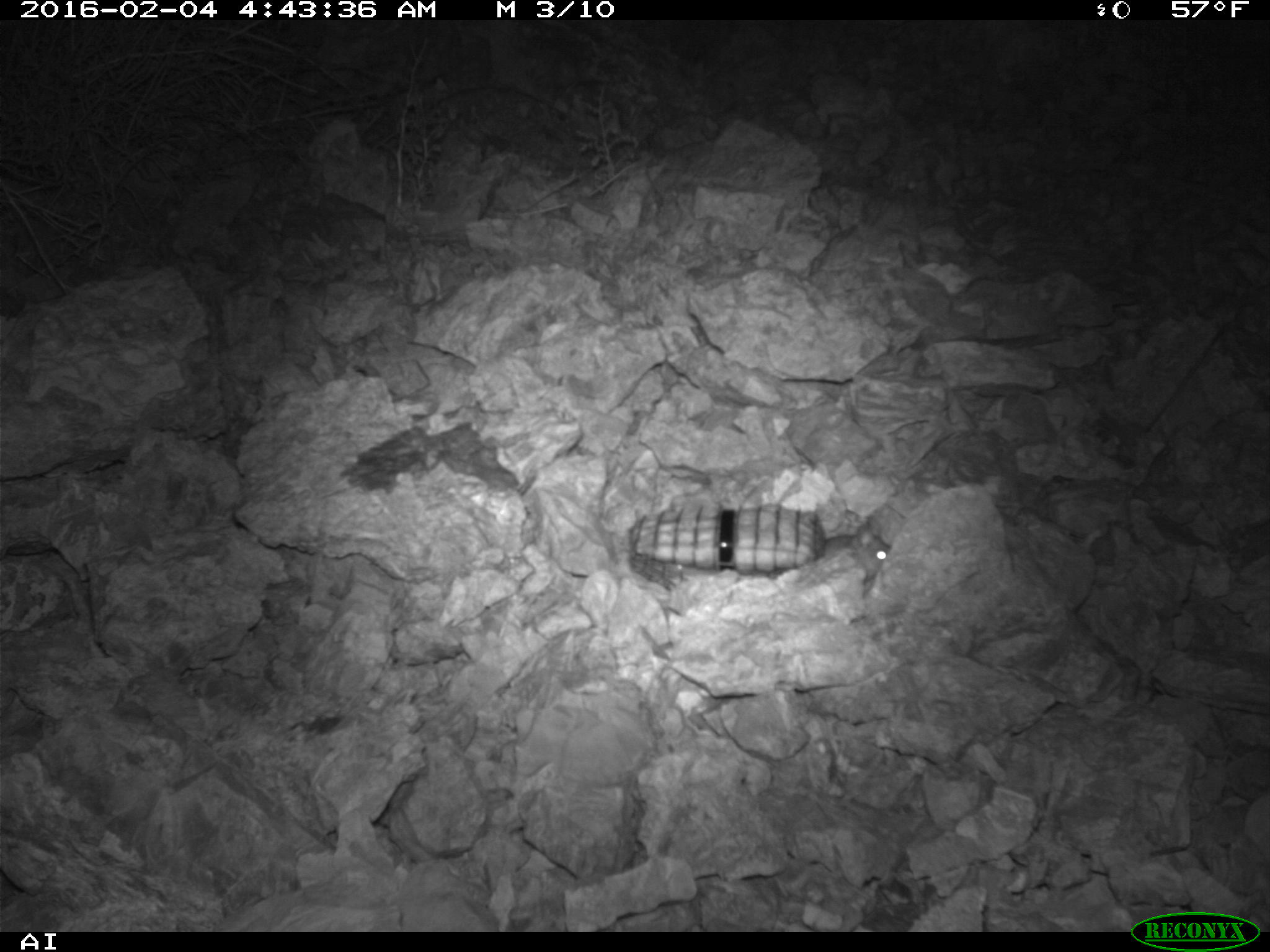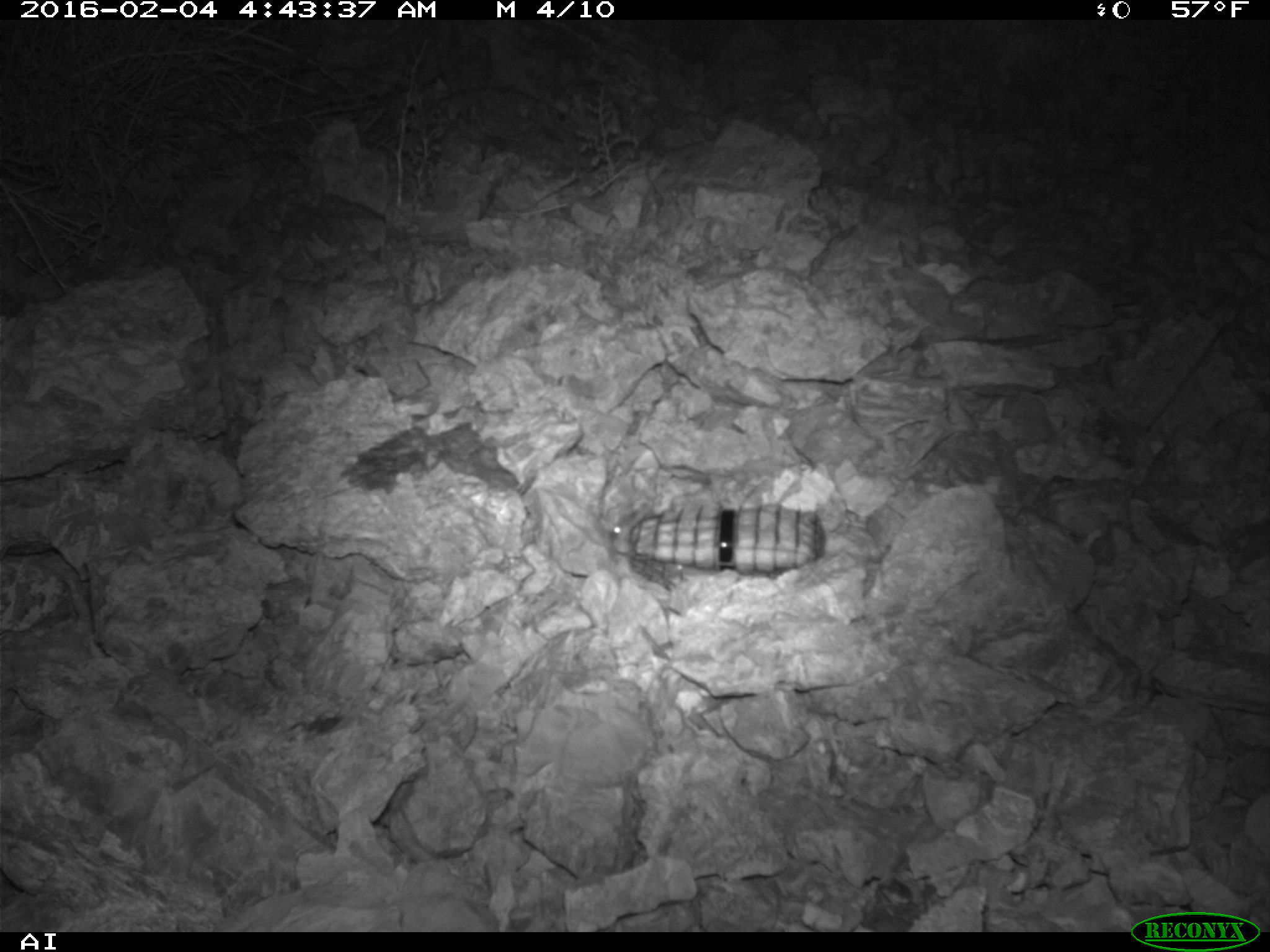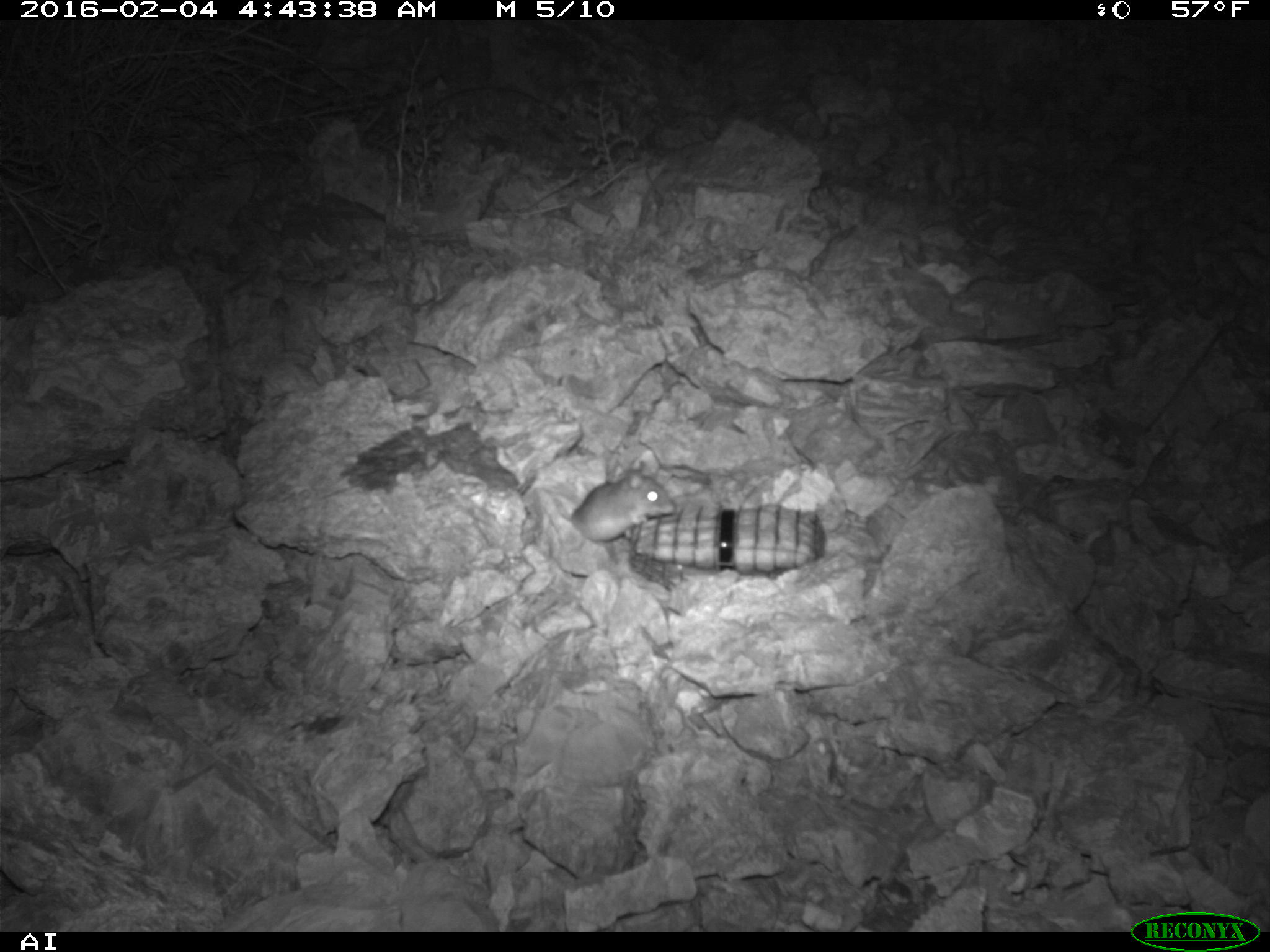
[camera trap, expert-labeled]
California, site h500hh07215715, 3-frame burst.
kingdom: Animalia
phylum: Chordata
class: Mammalia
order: Rodentia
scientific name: Rodentia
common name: rodent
Rodent (Rodentia).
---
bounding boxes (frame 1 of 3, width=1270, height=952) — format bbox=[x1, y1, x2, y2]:
rodent: bbox=[819, 517, 892, 581]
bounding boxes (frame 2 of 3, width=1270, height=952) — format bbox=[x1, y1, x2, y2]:
rodent: bbox=[611, 509, 648, 552]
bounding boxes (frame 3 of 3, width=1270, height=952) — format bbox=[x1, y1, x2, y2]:
rodent: bbox=[569, 457, 675, 542]